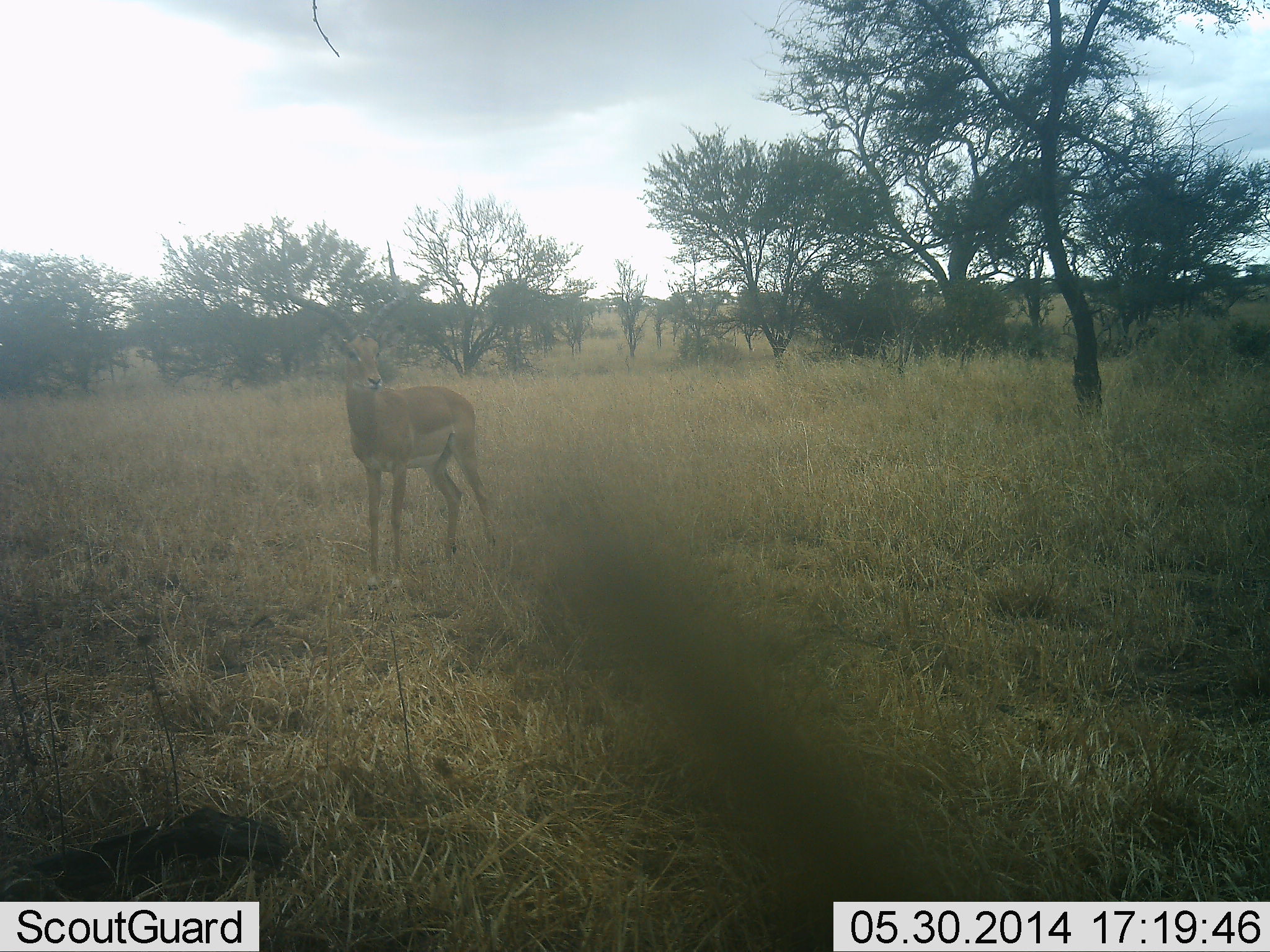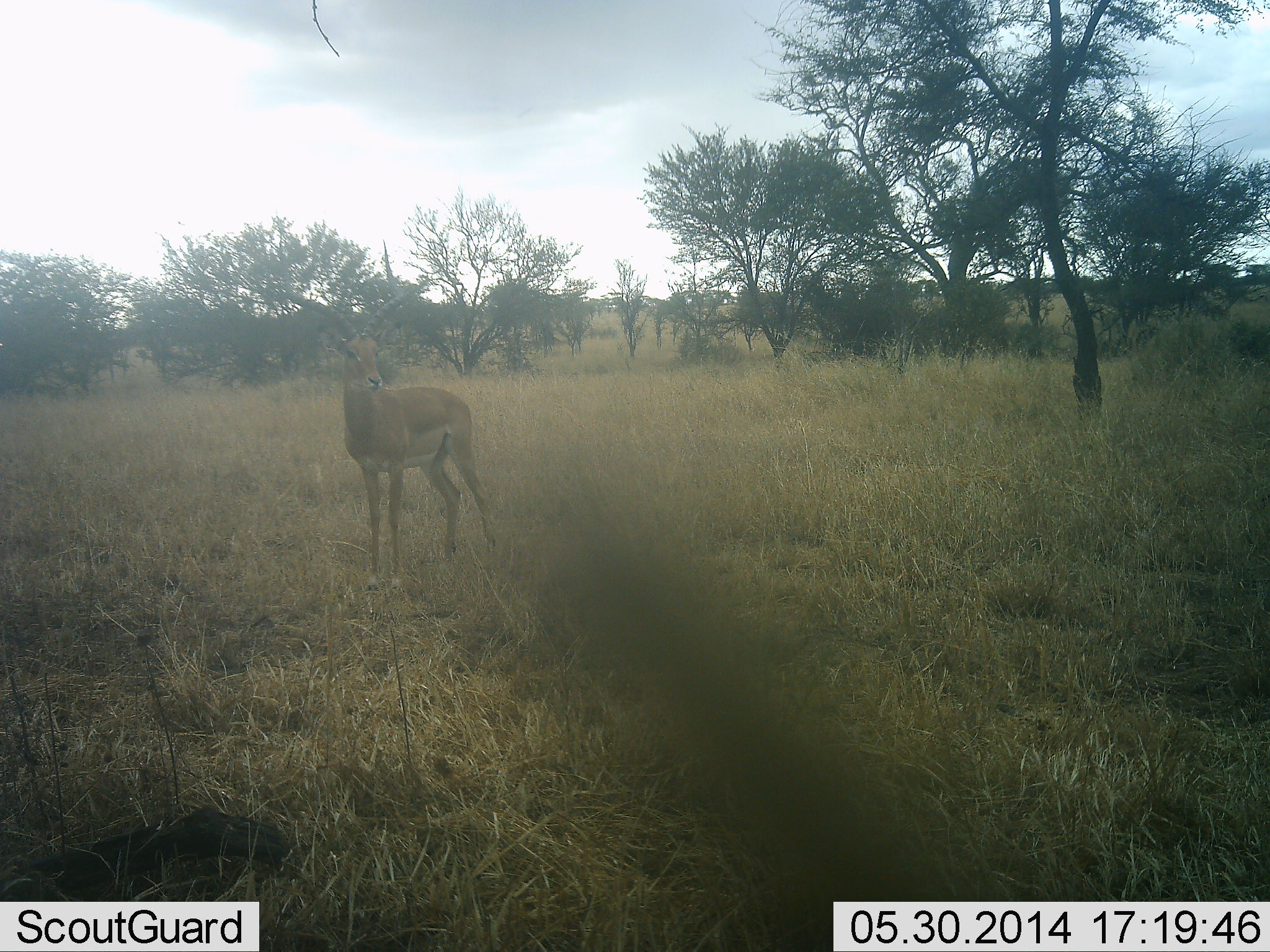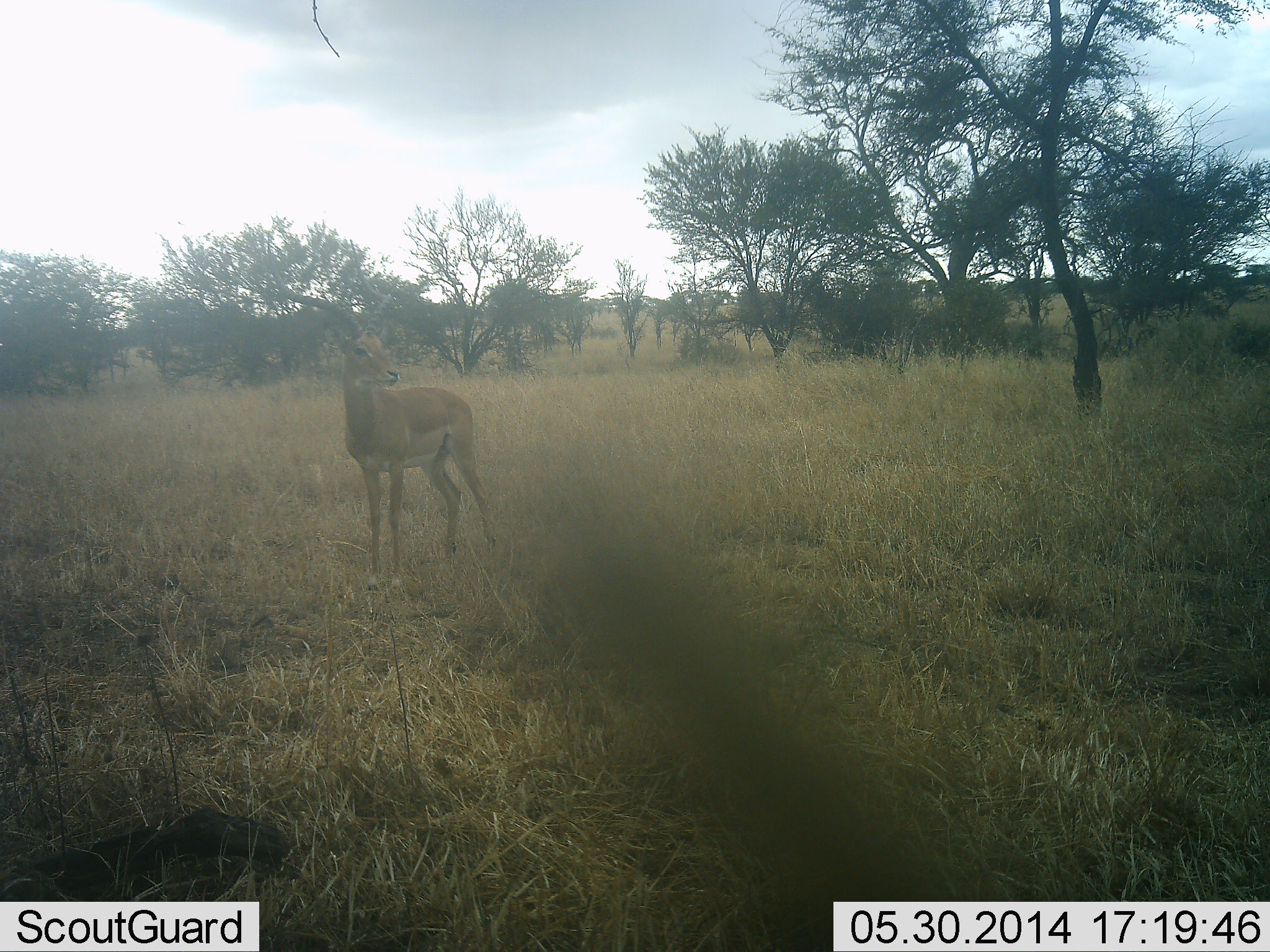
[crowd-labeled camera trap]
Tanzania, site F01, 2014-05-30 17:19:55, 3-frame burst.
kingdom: Animalia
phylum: Chordata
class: Mammalia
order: Artiodactyla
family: Bovidae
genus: Aepyceros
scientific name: Aepyceros melampus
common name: impala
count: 1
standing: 100%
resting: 0%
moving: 0%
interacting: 0%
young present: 0%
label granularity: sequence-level